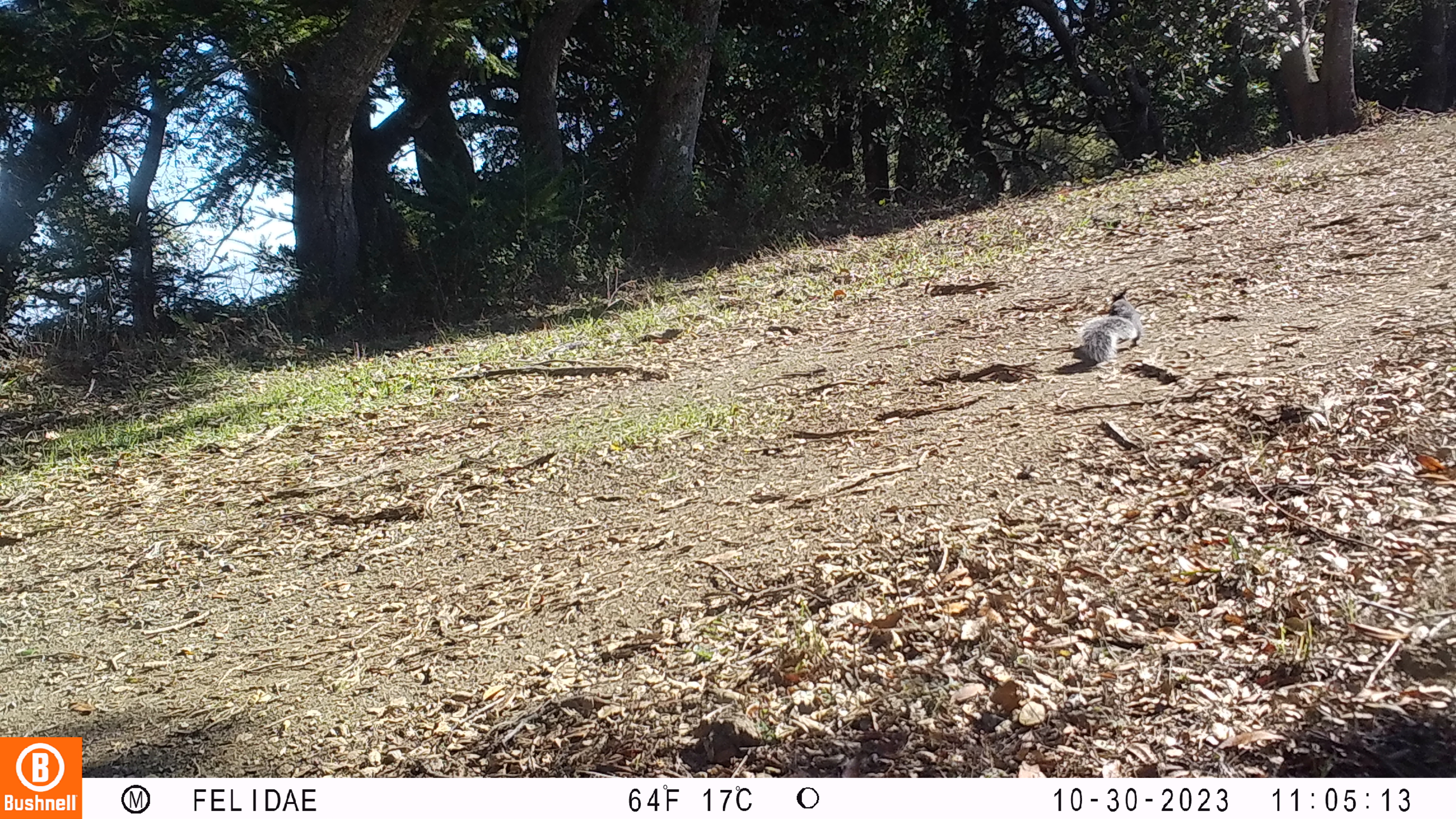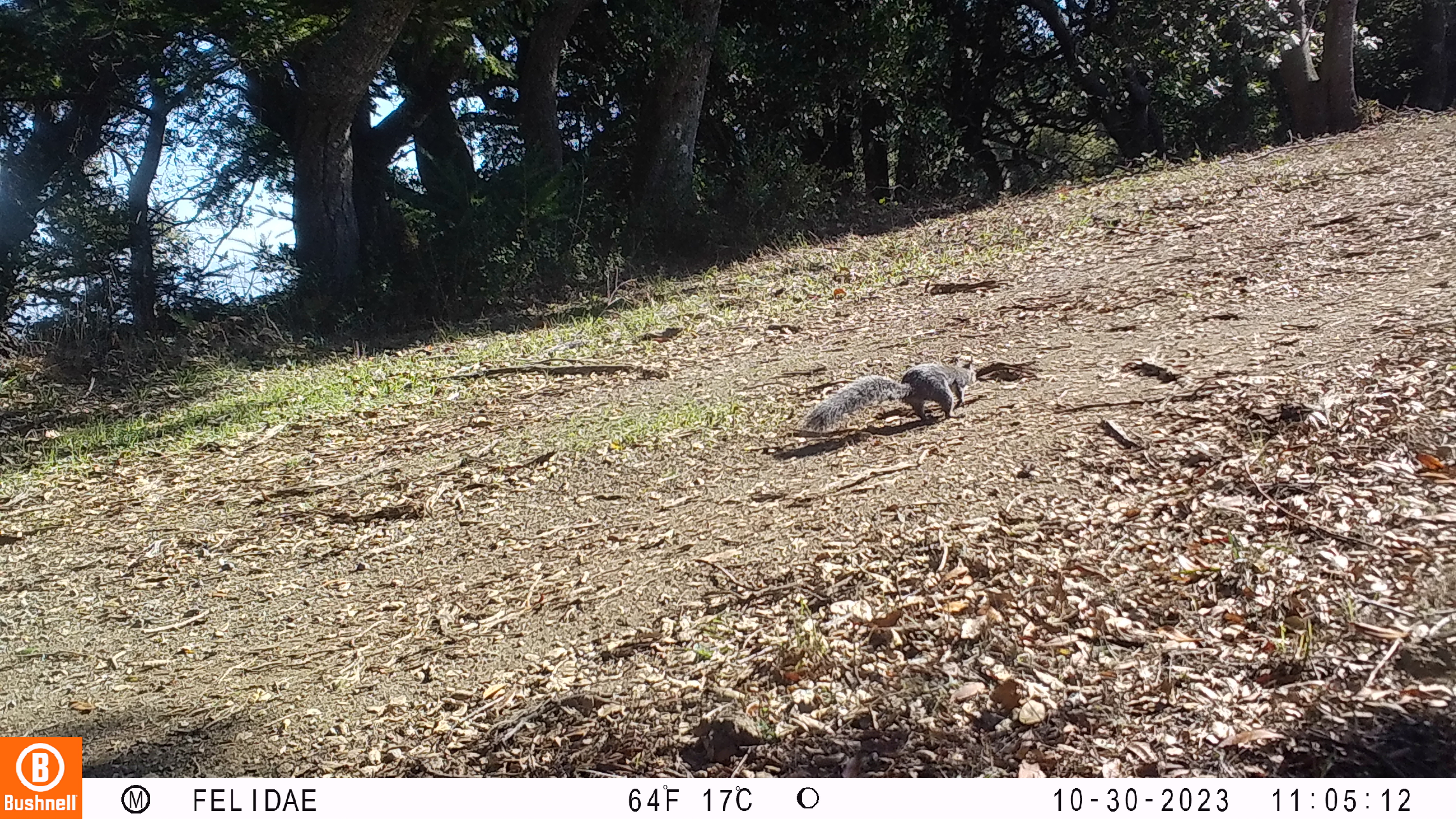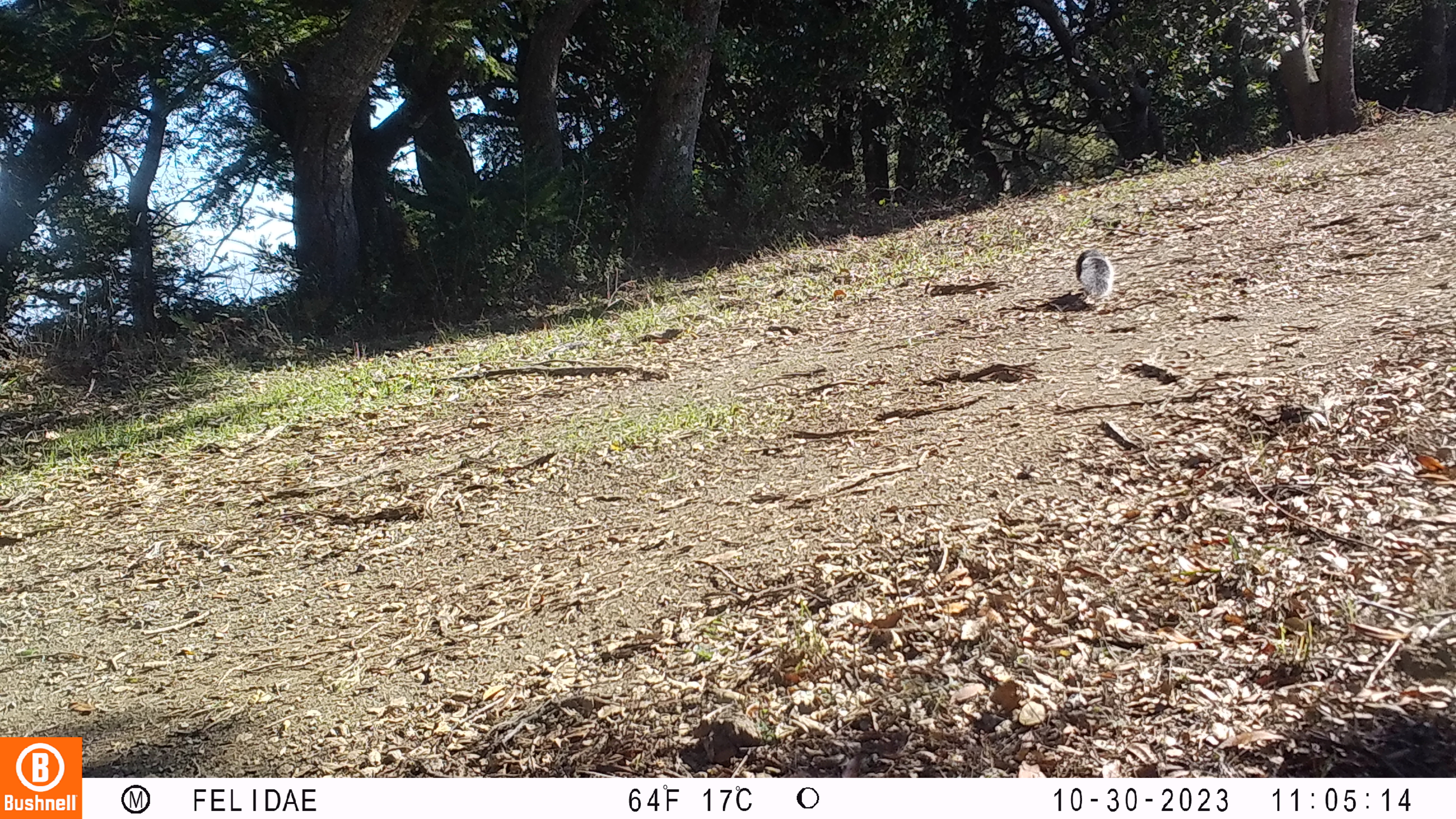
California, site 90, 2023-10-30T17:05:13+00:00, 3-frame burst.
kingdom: Animalia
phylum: Chordata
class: Mammalia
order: Rodentia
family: Sciuridae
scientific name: Sciuridae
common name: squirrel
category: unknown squirrel